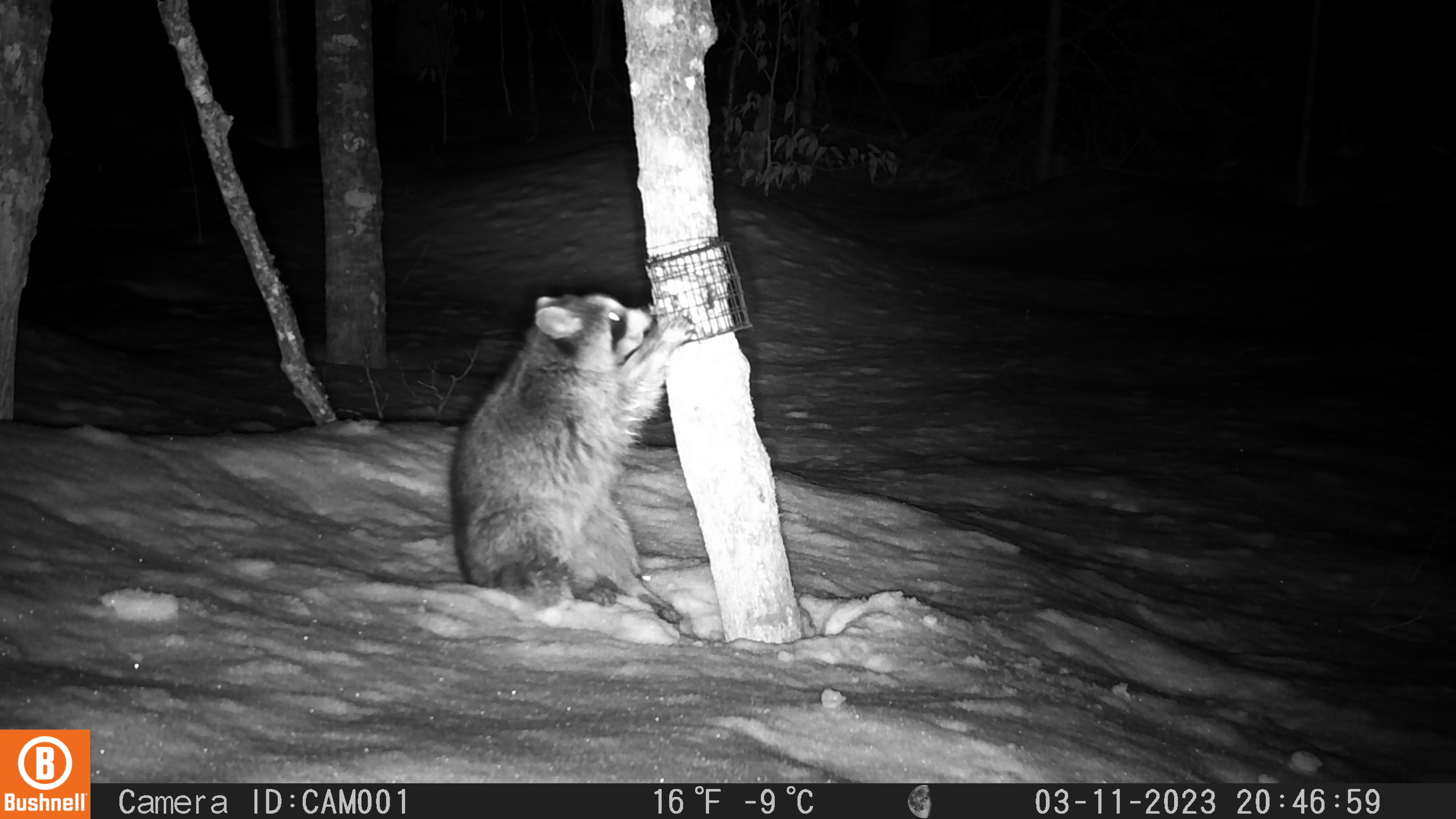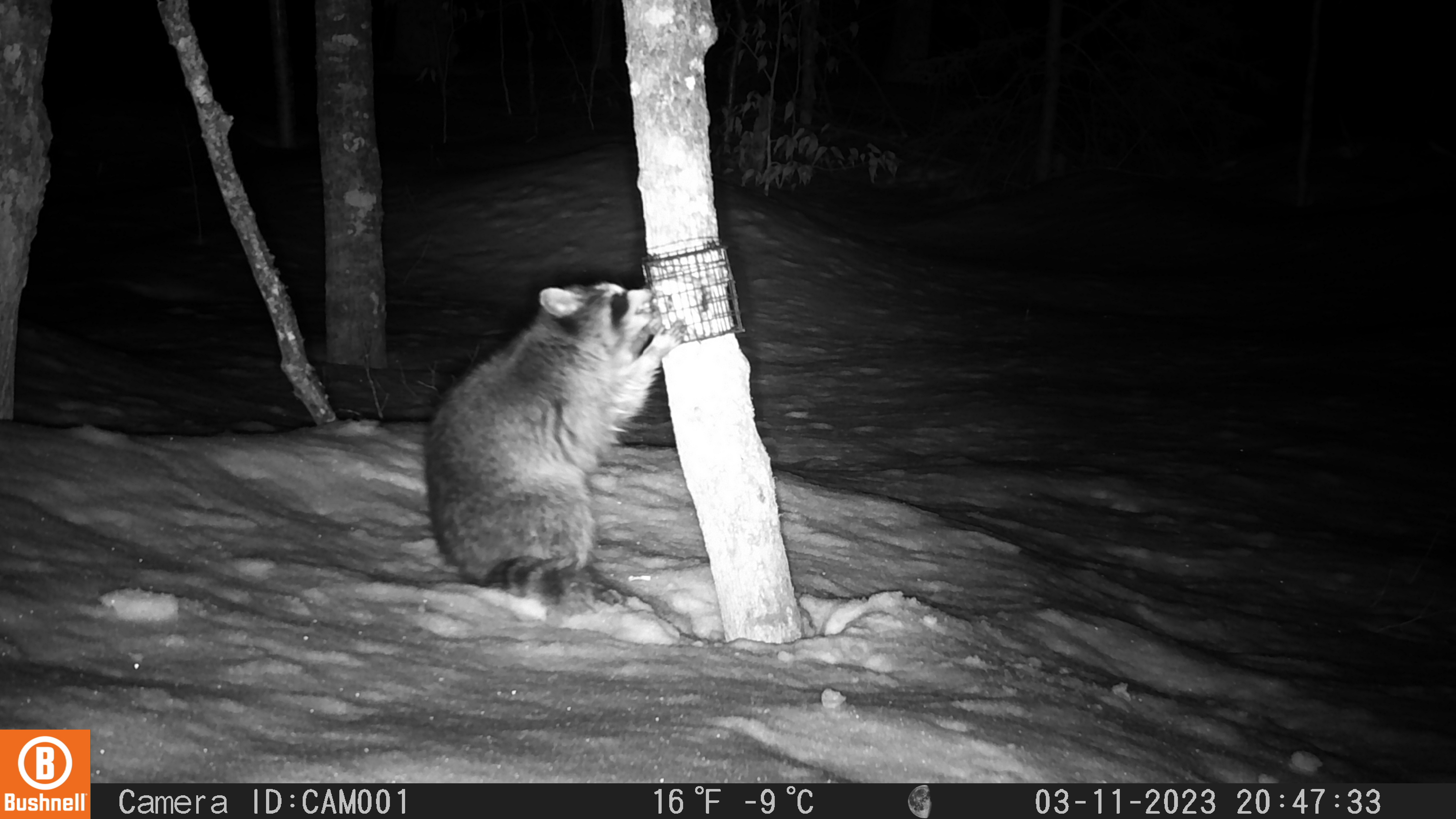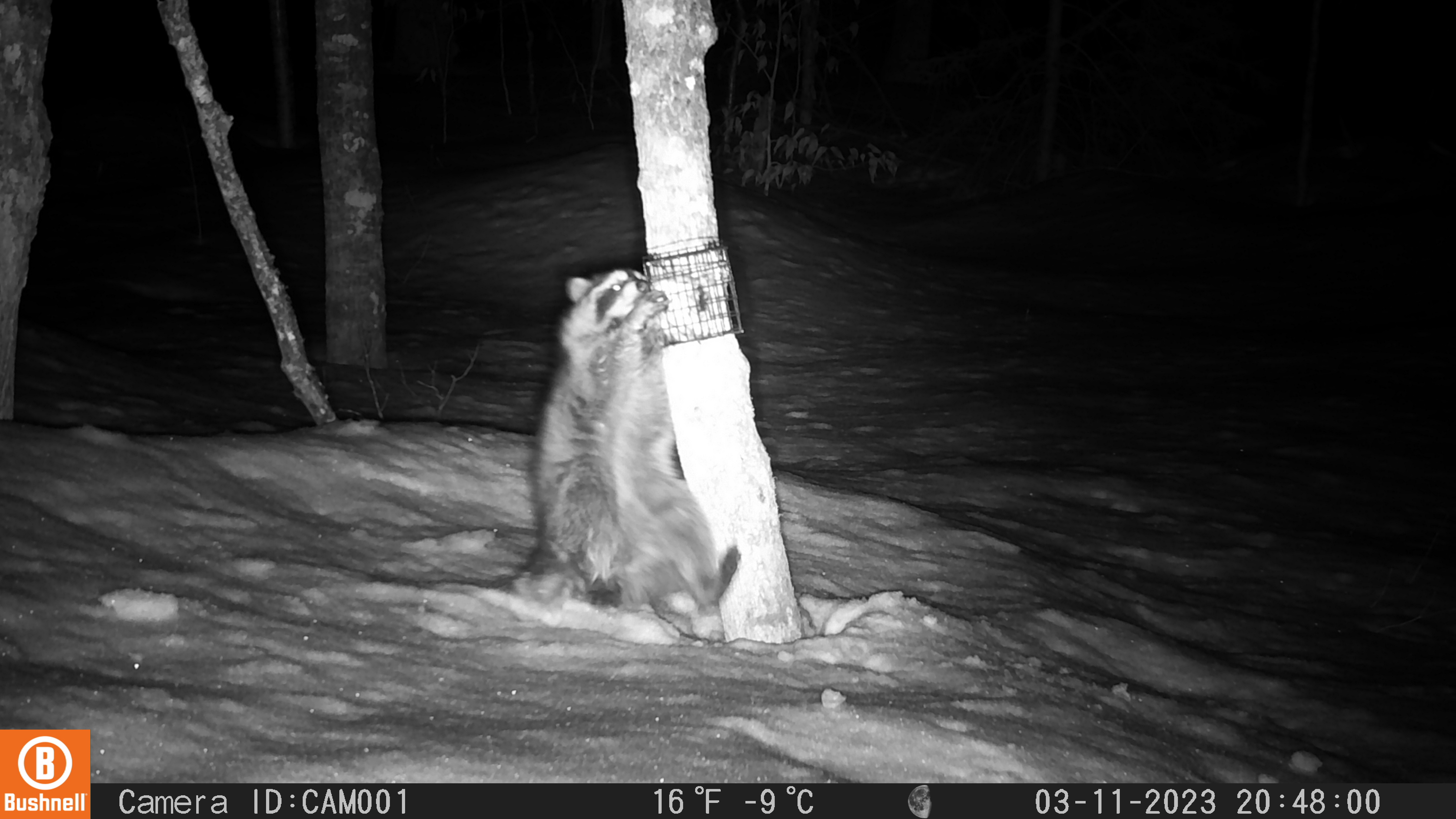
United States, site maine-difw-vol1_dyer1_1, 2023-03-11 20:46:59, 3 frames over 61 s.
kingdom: Animalia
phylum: Chordata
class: Mammalia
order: Carnivora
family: Procyonidae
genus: Procyon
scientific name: Procyon lotor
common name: raccoon